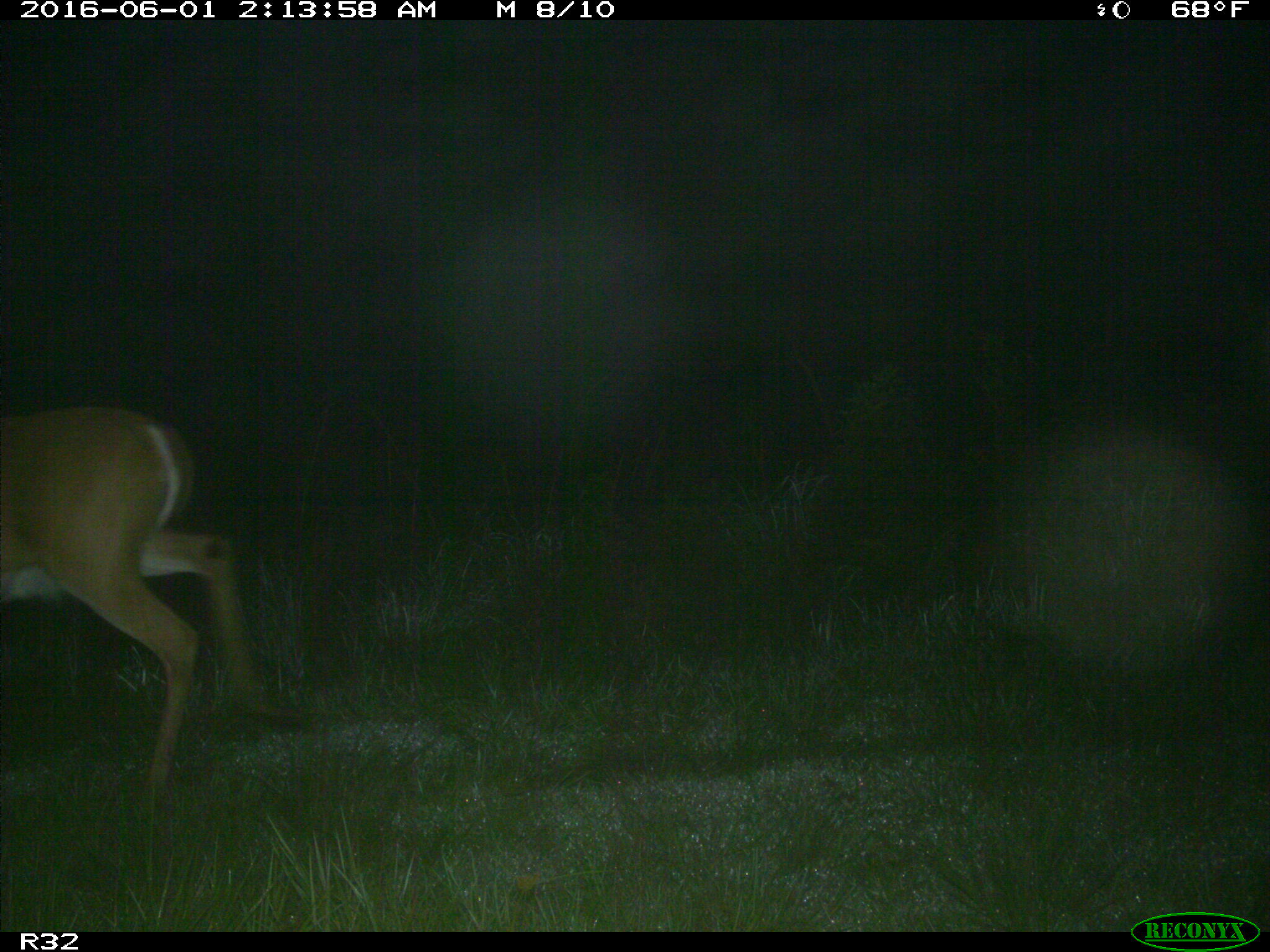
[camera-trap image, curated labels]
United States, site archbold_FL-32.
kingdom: Animalia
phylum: Chordata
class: Mammalia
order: Artiodactyla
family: Cervidae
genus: Odocoileus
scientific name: Odocoileus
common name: deer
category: unidentified deer